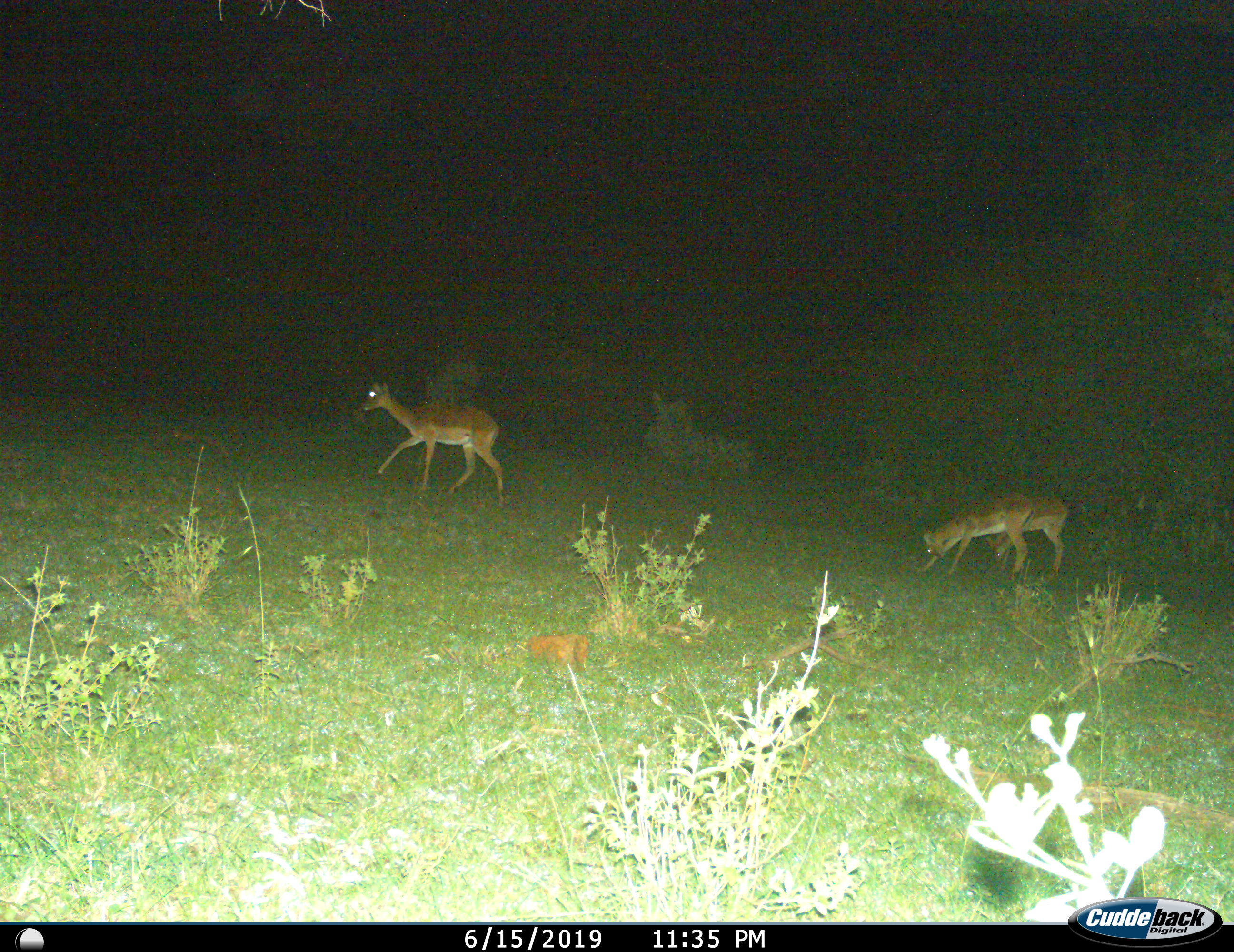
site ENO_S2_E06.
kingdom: Animalia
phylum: Chordata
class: Mammalia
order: Artiodactyla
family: Bovidae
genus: Aepyceros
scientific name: Aepyceros melampus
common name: impala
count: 3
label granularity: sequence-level